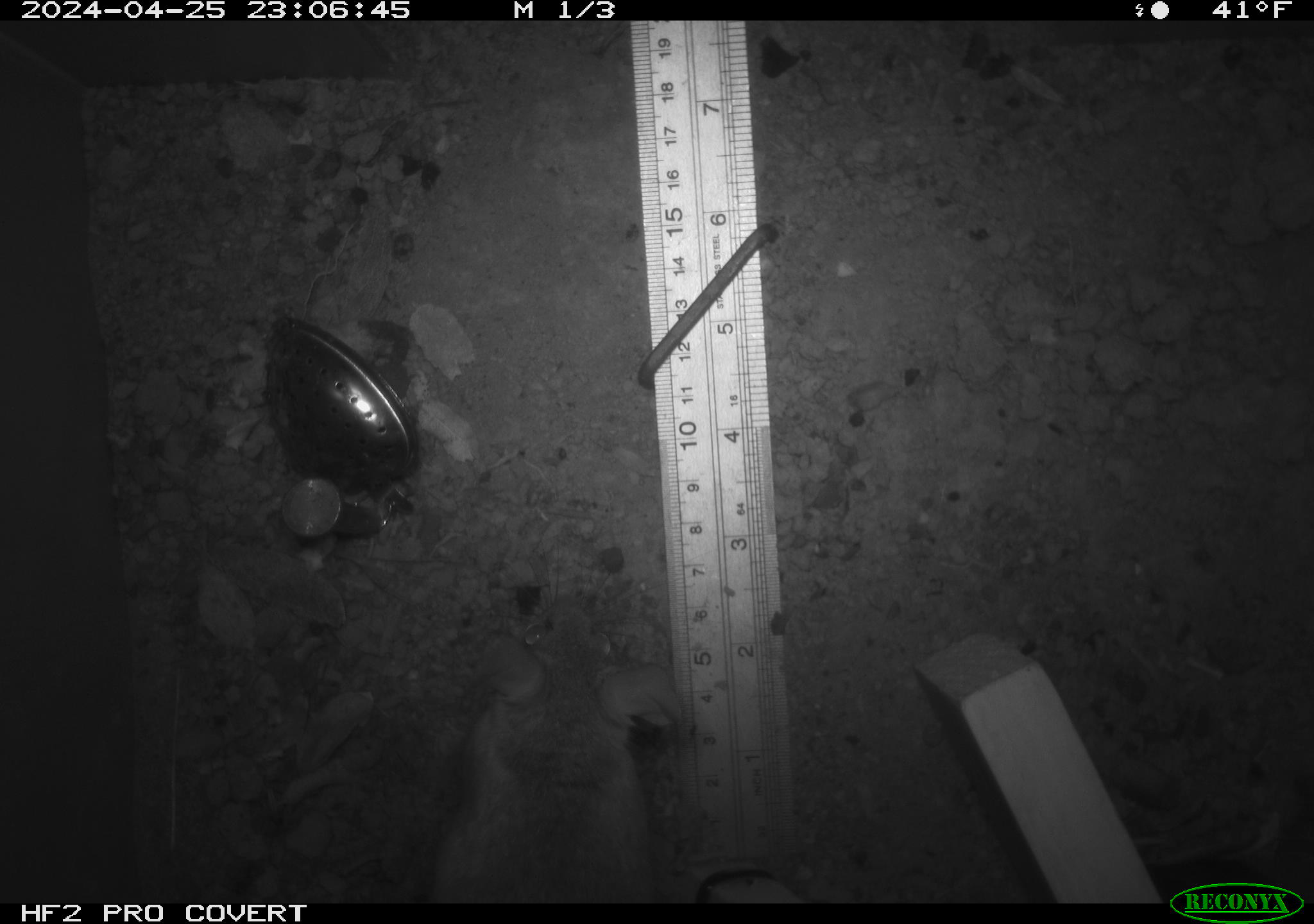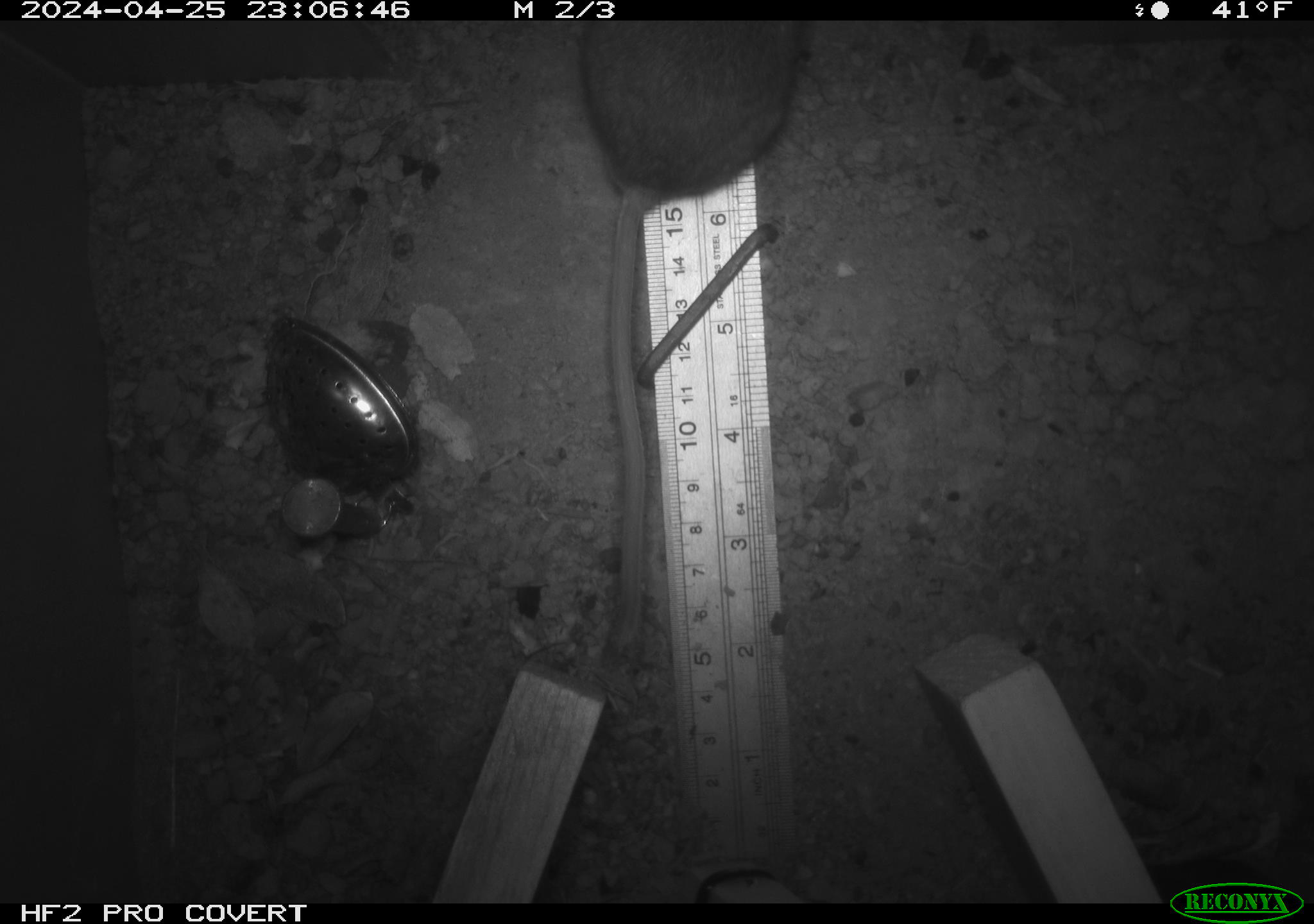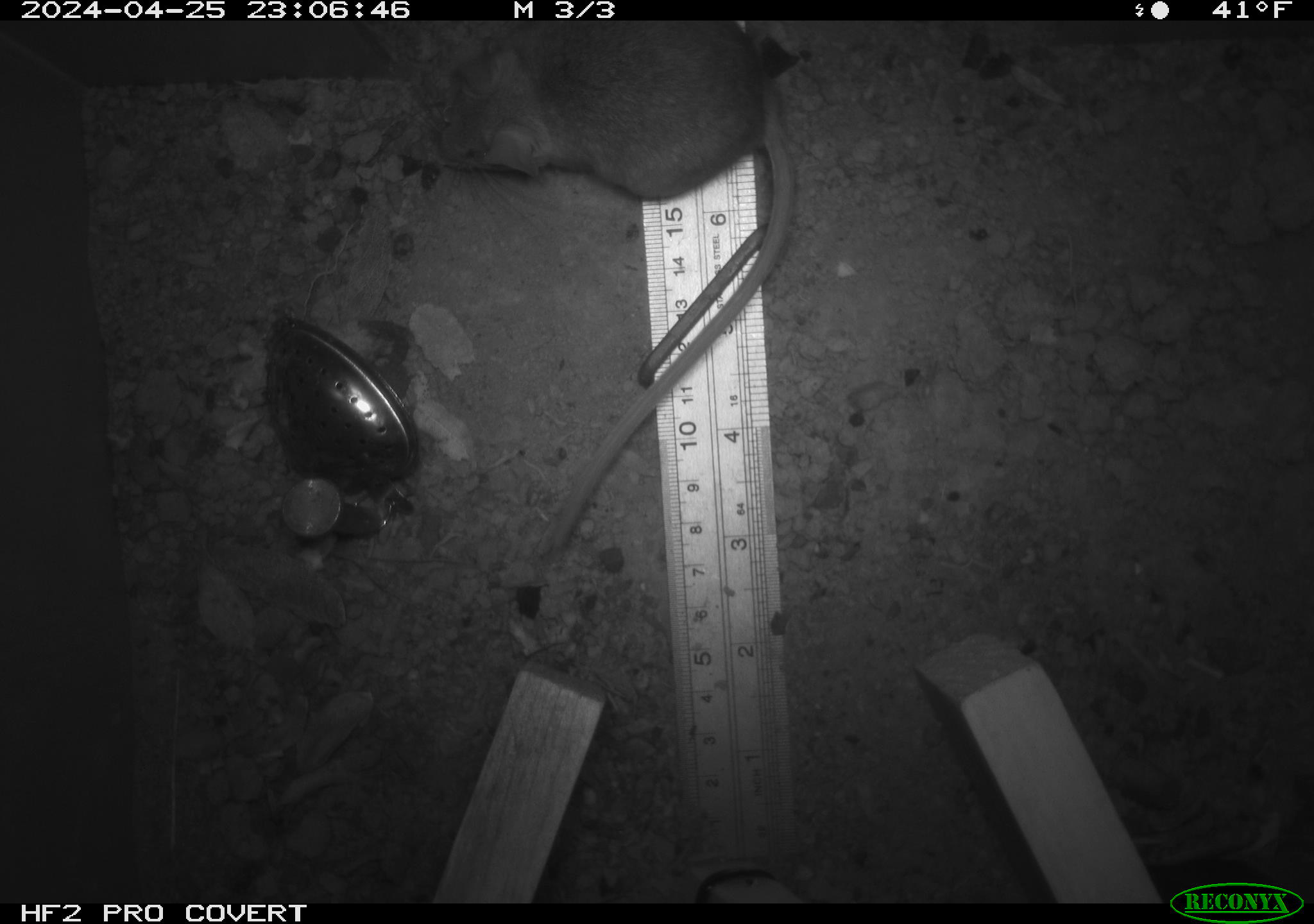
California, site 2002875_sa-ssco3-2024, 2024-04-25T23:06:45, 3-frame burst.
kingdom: Animalia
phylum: Chordata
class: Mammalia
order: Rodentia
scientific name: Rodentia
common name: rodent